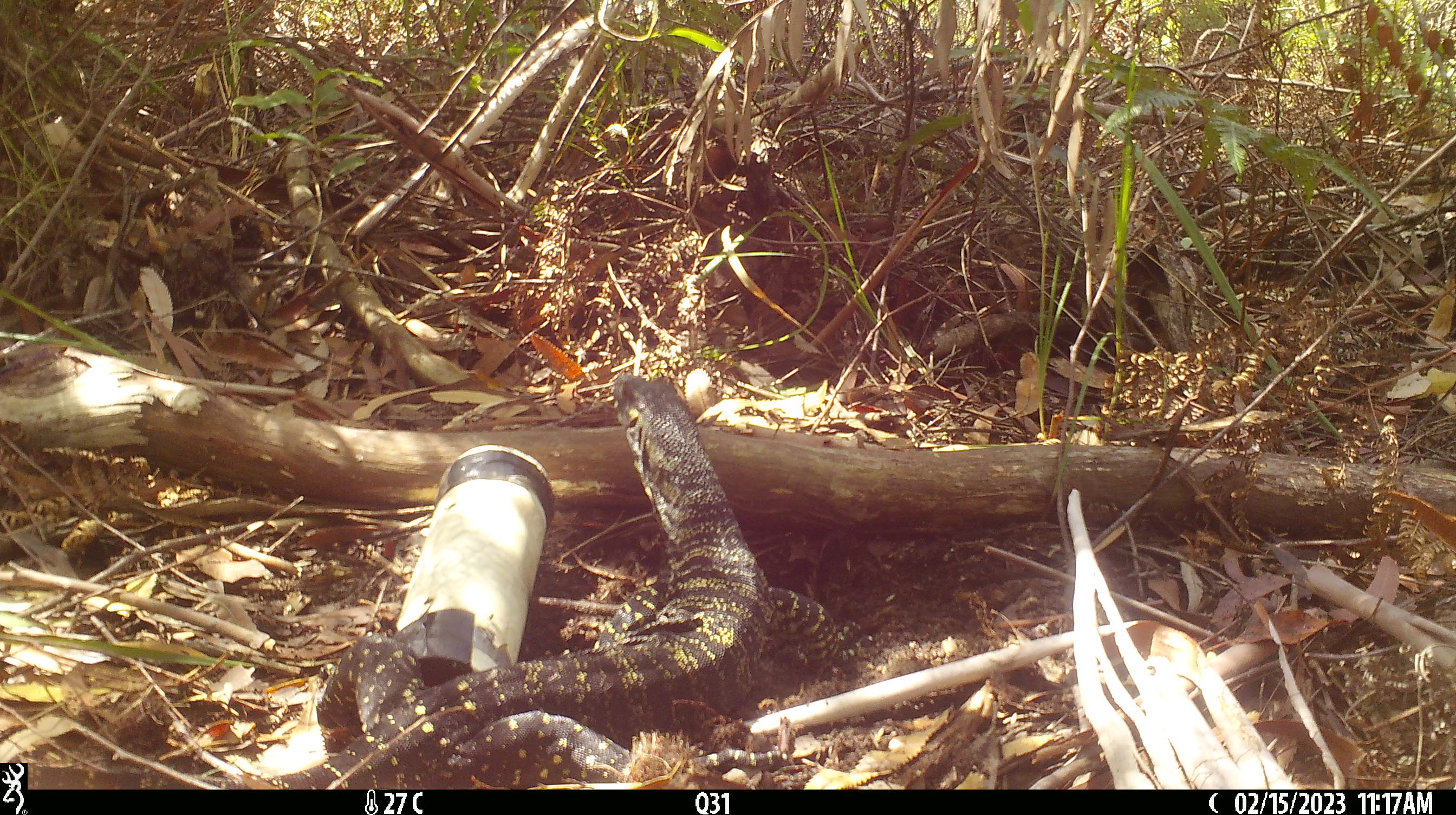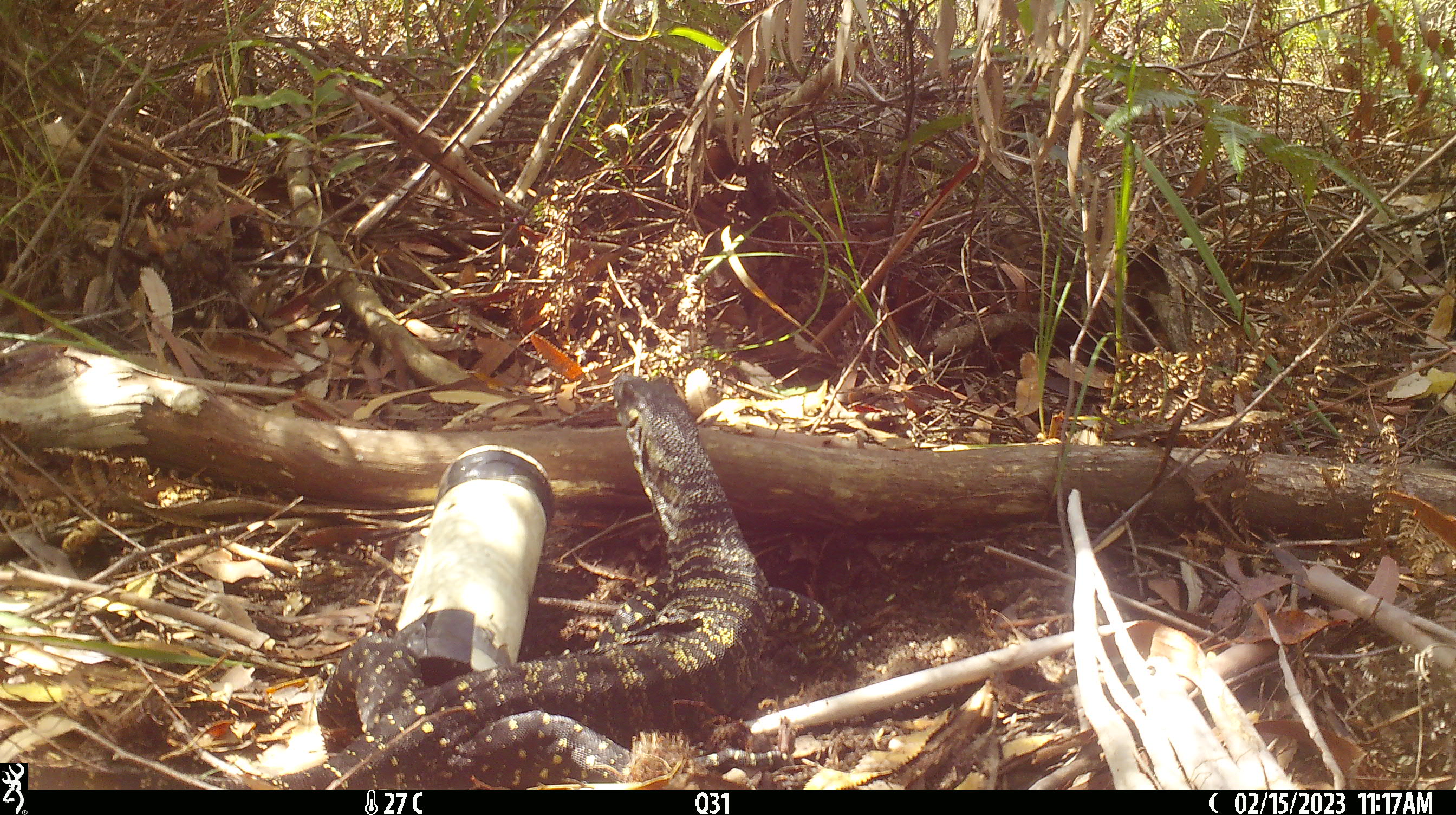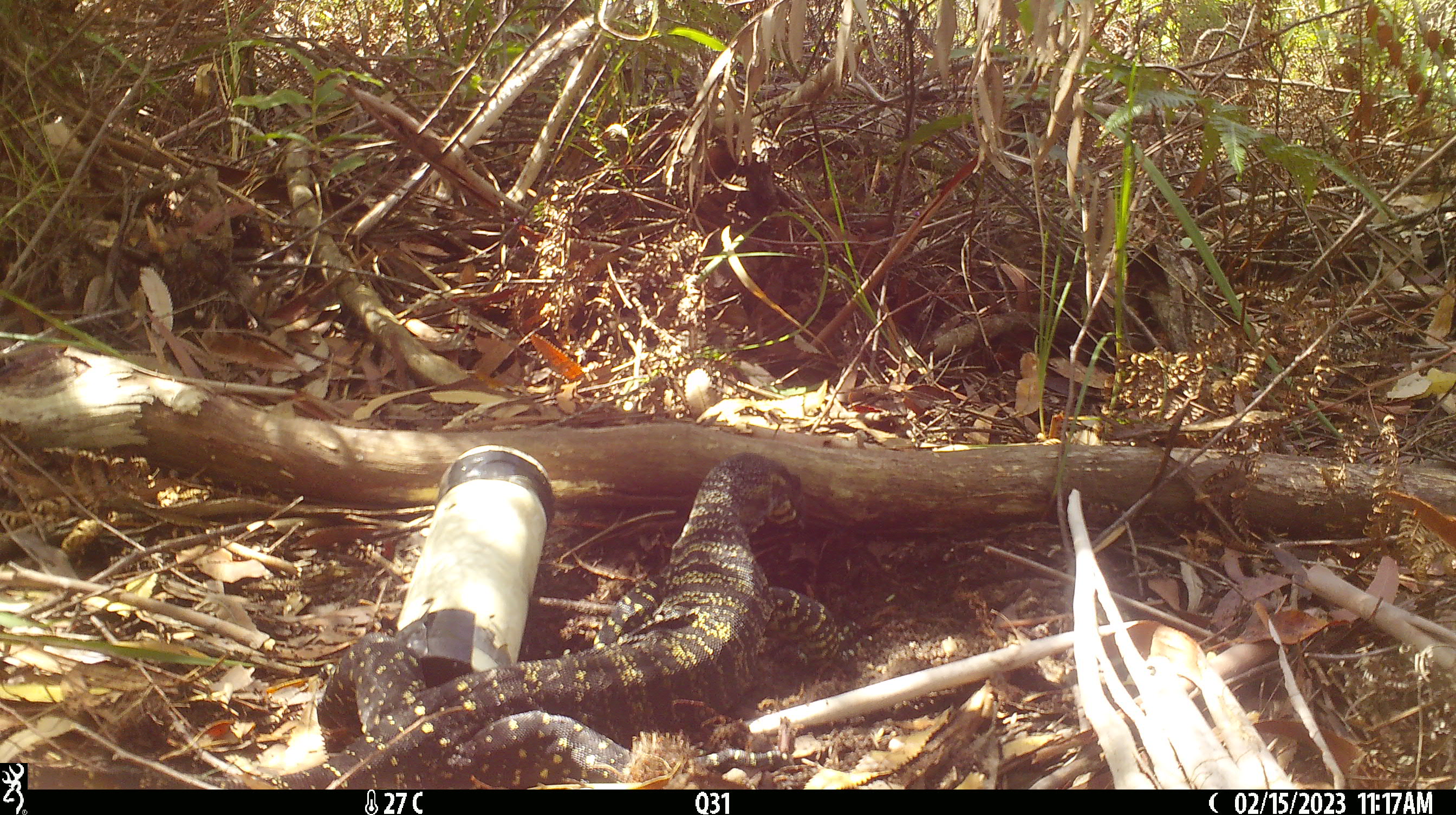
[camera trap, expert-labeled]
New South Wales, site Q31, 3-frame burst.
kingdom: Animalia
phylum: Chordata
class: Reptilia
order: Squamata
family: Varanidae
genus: Varanus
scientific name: Varanus varius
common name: lace monitor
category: goanna